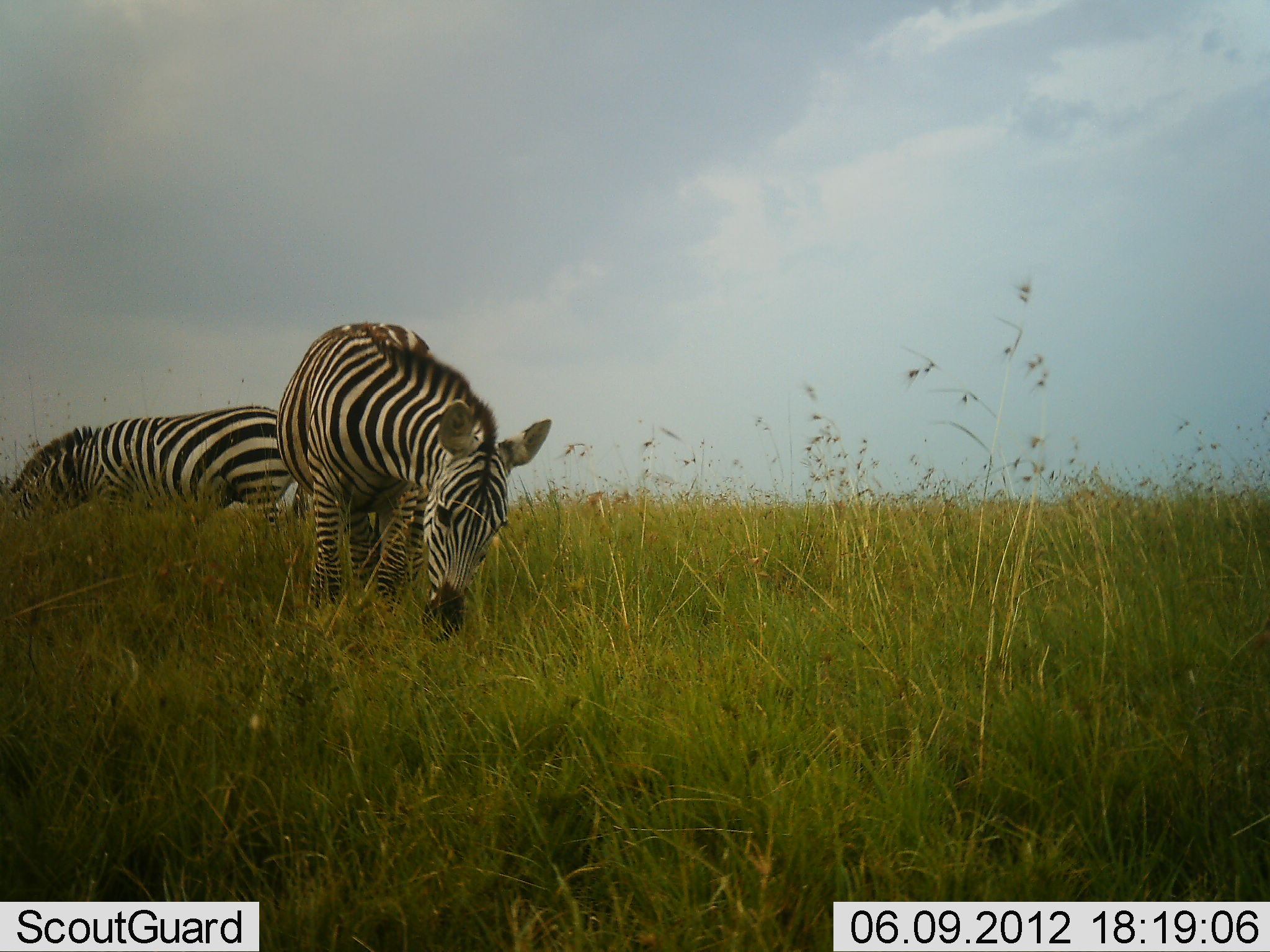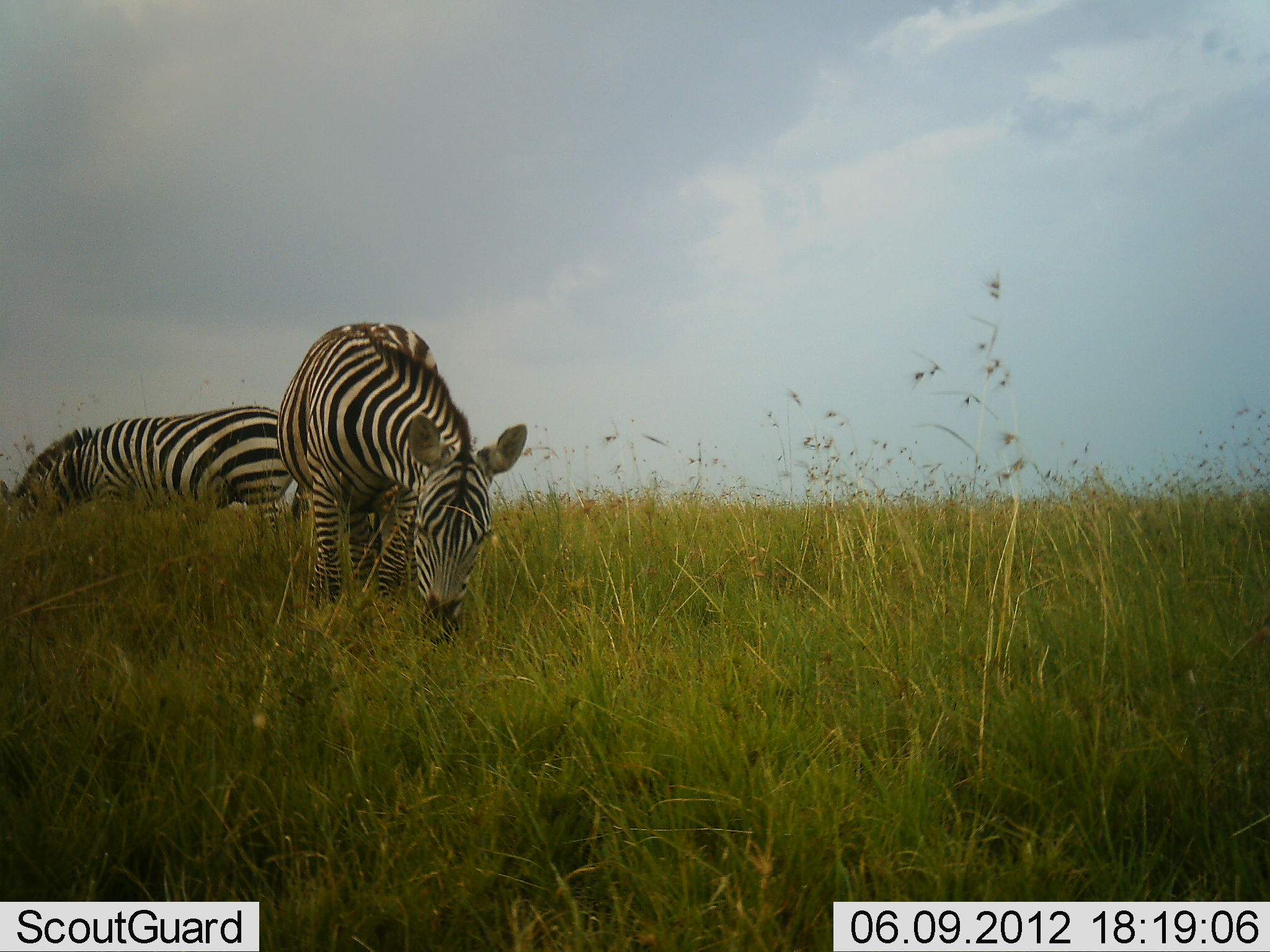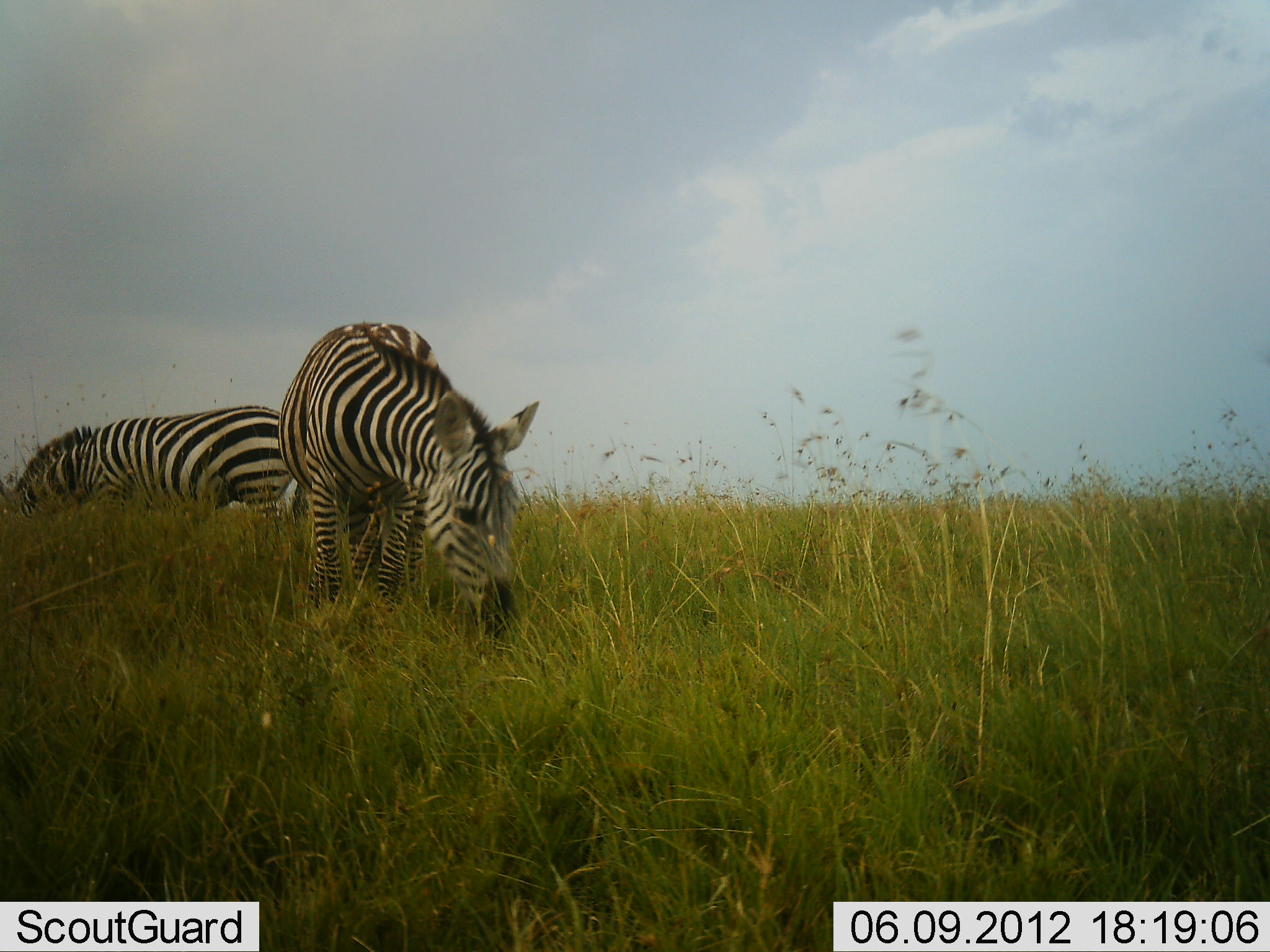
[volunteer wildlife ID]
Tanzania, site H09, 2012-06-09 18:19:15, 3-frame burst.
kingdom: Animalia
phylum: Chordata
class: Mammalia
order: Perissodactyla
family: Equidae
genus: Equus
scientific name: Equus quagga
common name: plains zebra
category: zebra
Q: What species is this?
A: Zebra (plains zebra) (Equus quagga).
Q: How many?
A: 2.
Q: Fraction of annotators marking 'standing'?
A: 40%.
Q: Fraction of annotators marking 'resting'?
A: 0%.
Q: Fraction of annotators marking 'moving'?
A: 0%.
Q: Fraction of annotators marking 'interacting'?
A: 0%.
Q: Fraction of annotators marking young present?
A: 0%.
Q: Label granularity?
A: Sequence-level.